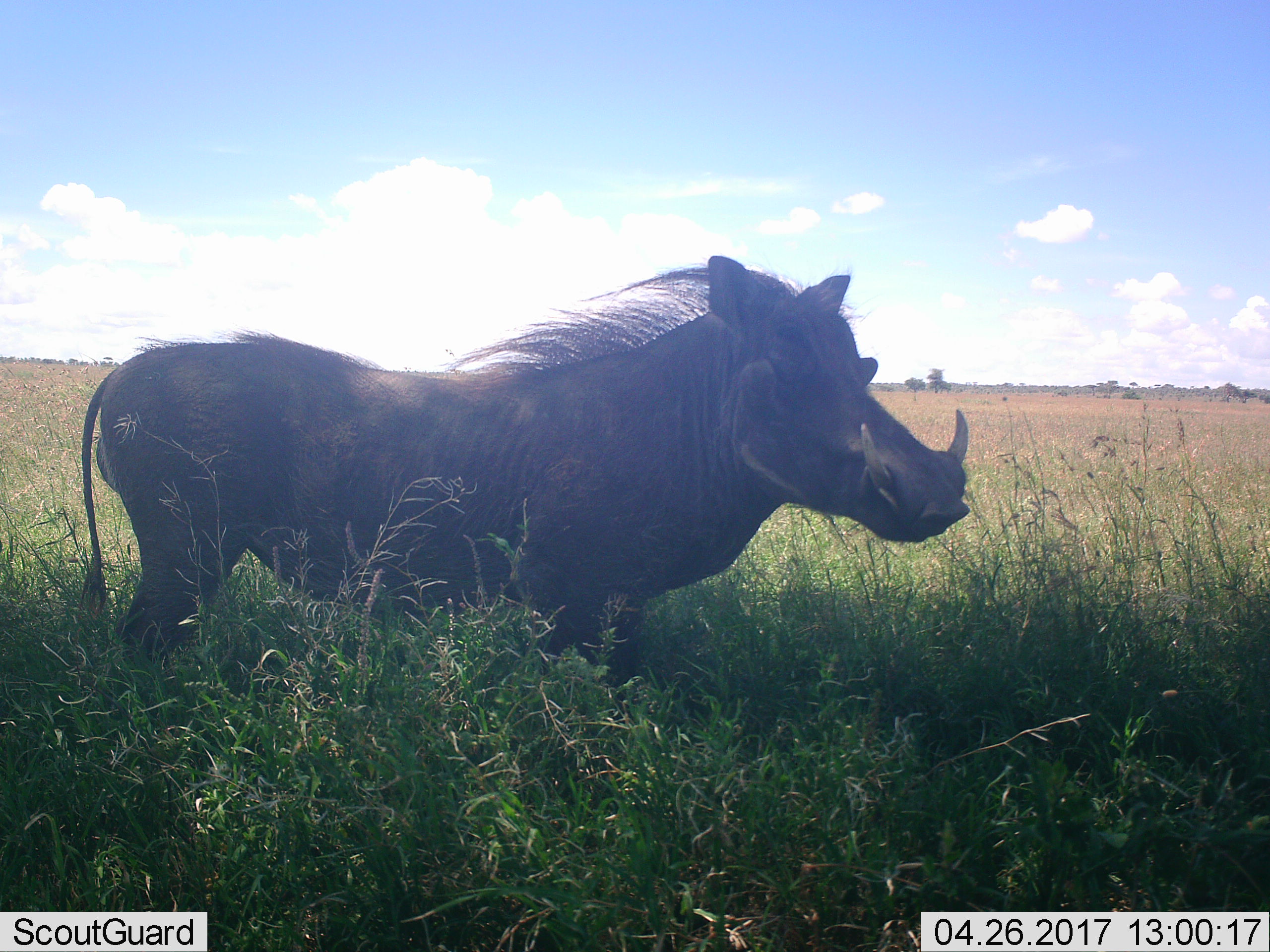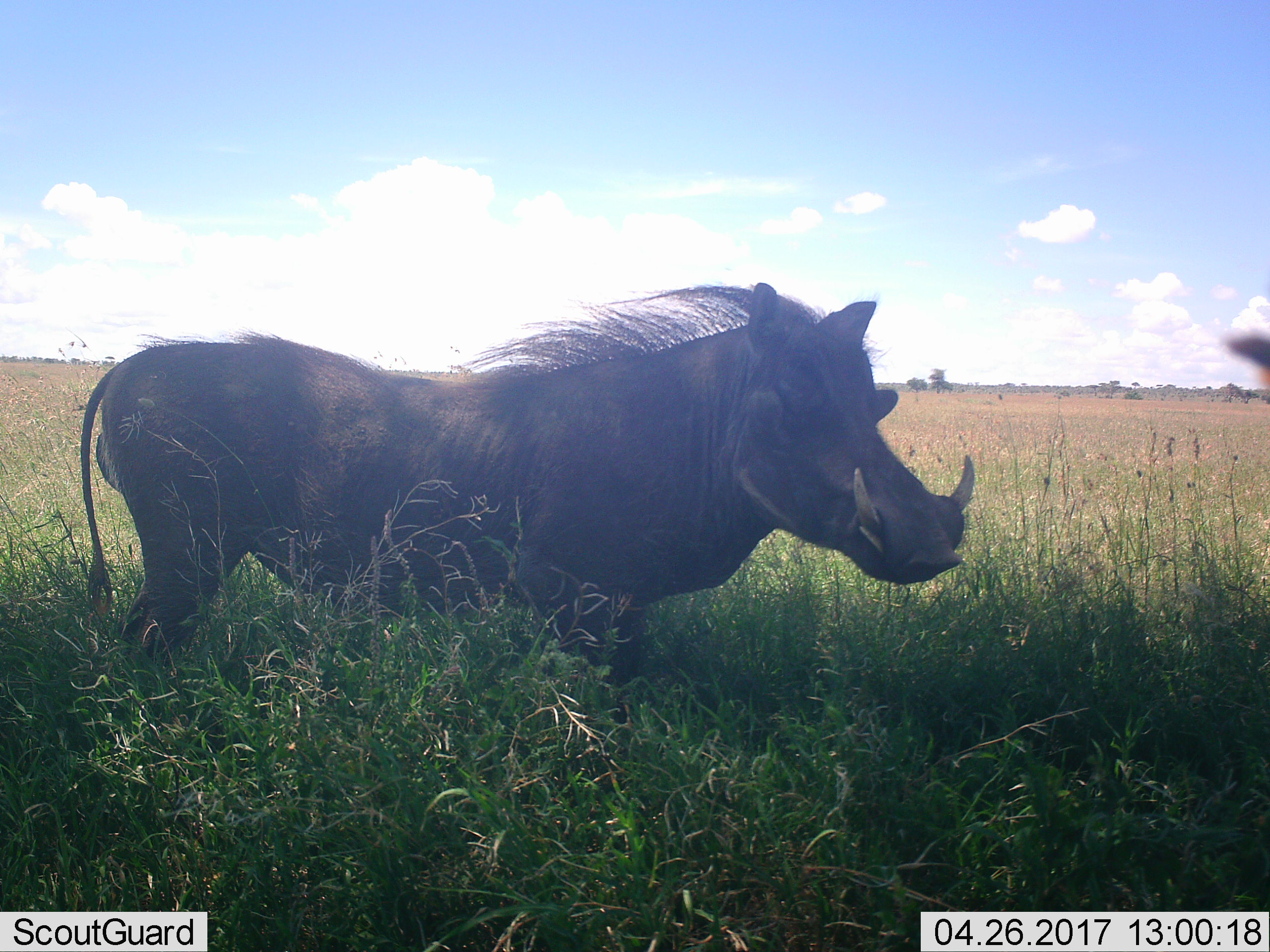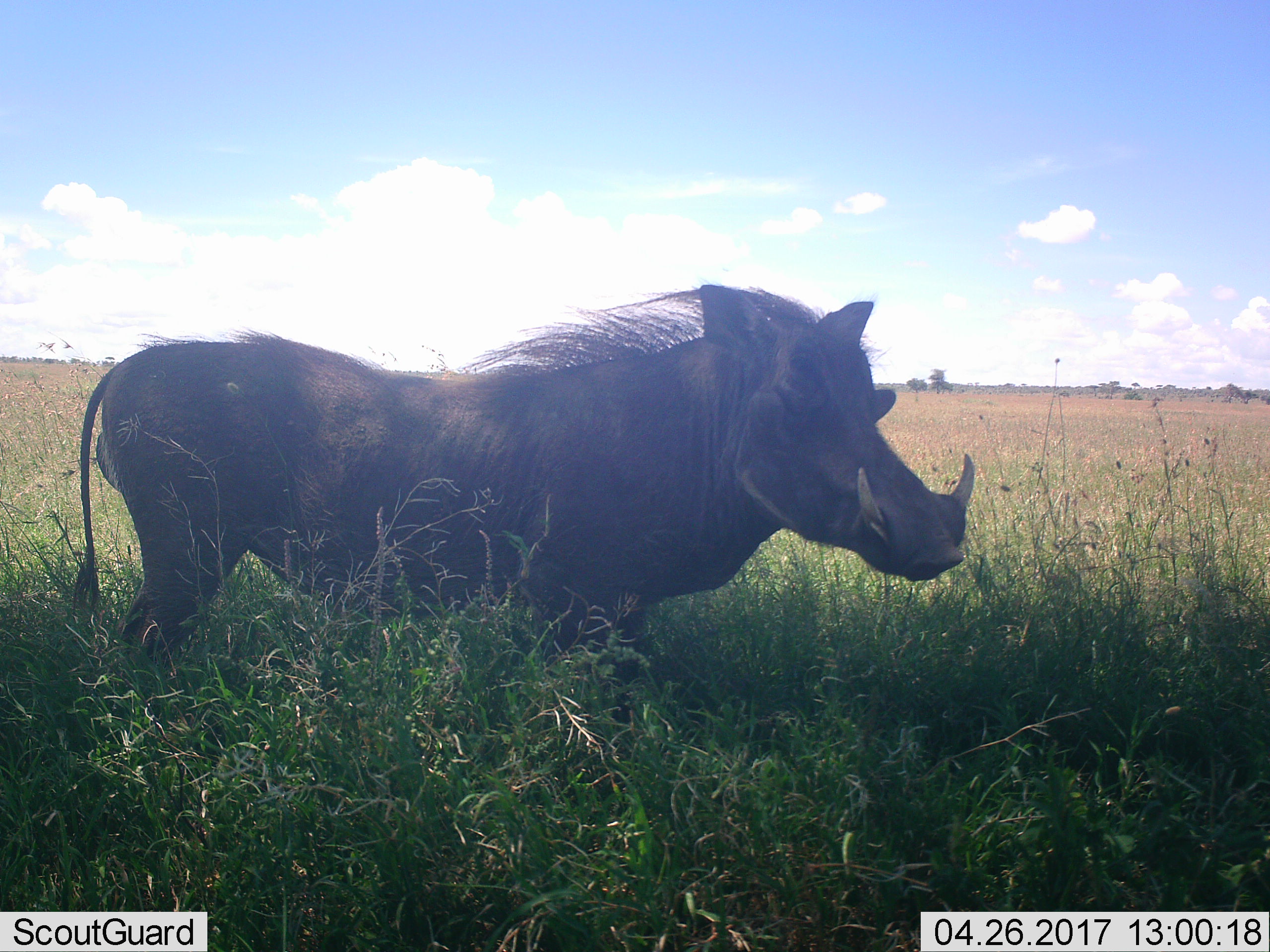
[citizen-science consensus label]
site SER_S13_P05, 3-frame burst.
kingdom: Animalia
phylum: Chordata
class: Mammalia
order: Artiodactyla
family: Suidae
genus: Phacochoerus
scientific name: Phacochoerus africanus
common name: warthog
Warthog (Phacochoerus africanus), count 1. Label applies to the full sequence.